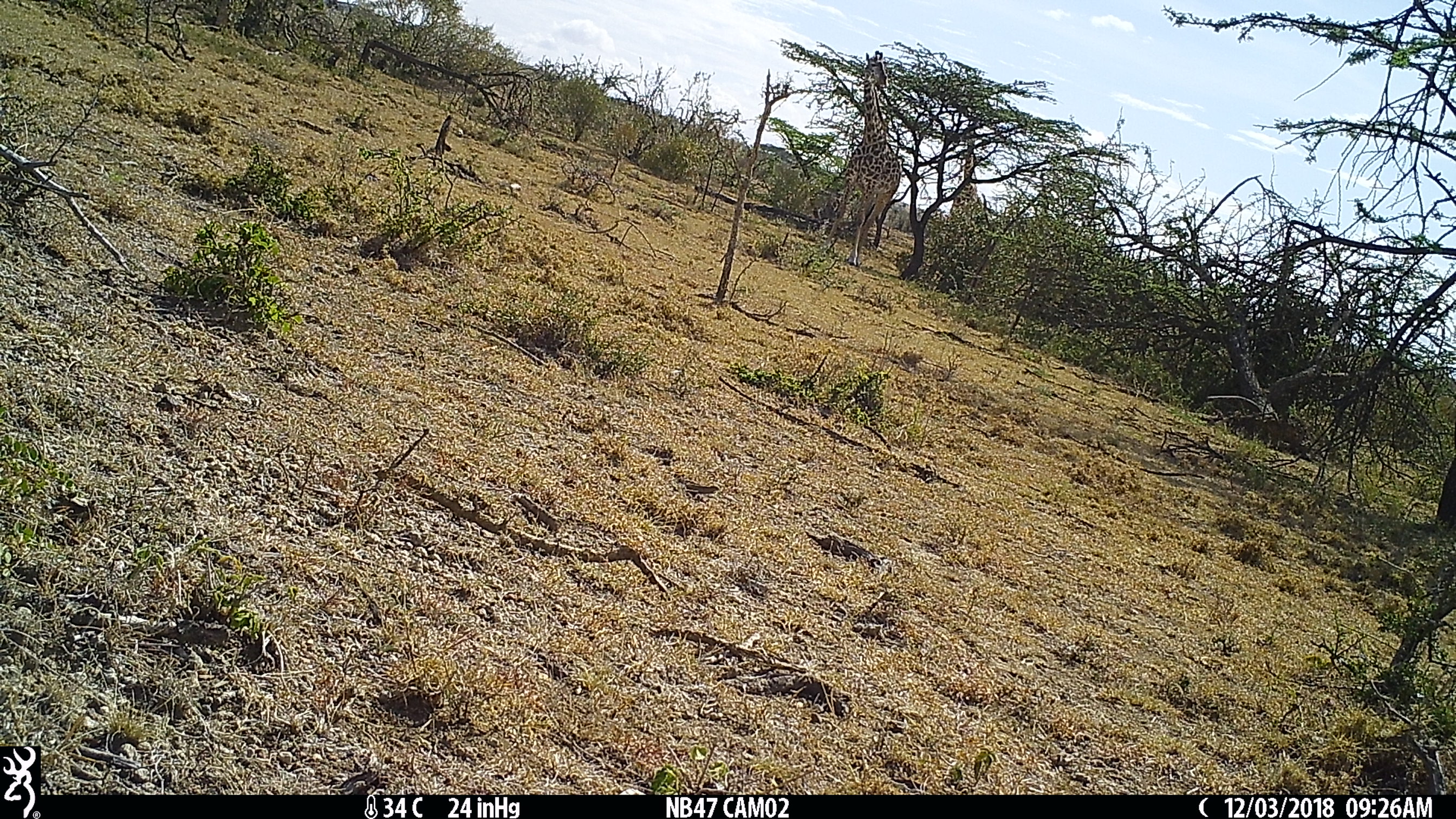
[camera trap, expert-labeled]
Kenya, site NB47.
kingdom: Animalia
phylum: Chordata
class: Mammalia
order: Artiodactyla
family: Giraffidae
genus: Giraffa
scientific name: Giraffa camelopardalis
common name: northern giraffe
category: giraffe